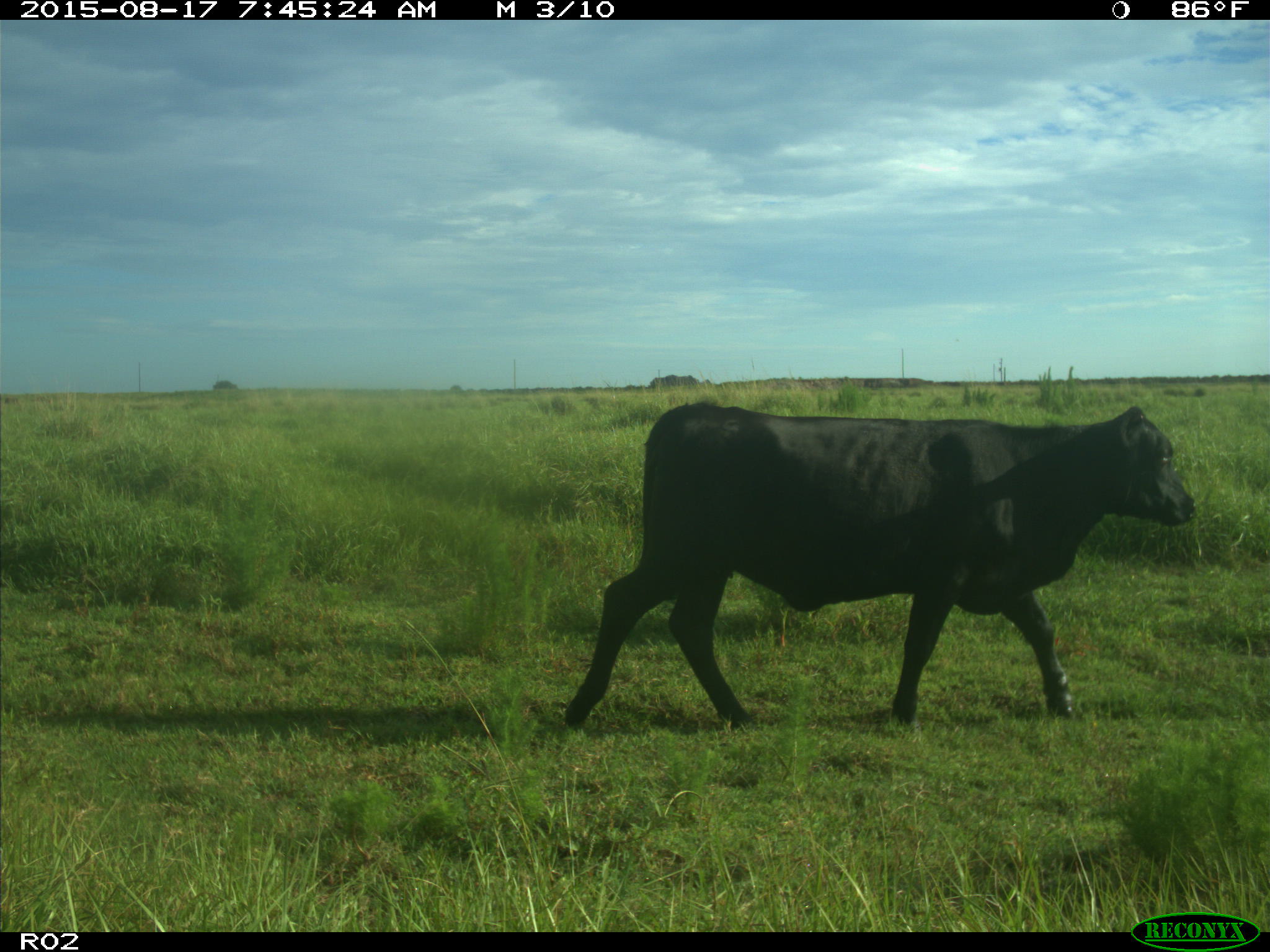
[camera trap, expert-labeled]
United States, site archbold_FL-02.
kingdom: Animalia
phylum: Chordata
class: Mammalia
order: Artiodactyla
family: Bovidae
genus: Bos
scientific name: Bos taurus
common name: domestic cow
Bos taurus (domestic cow).